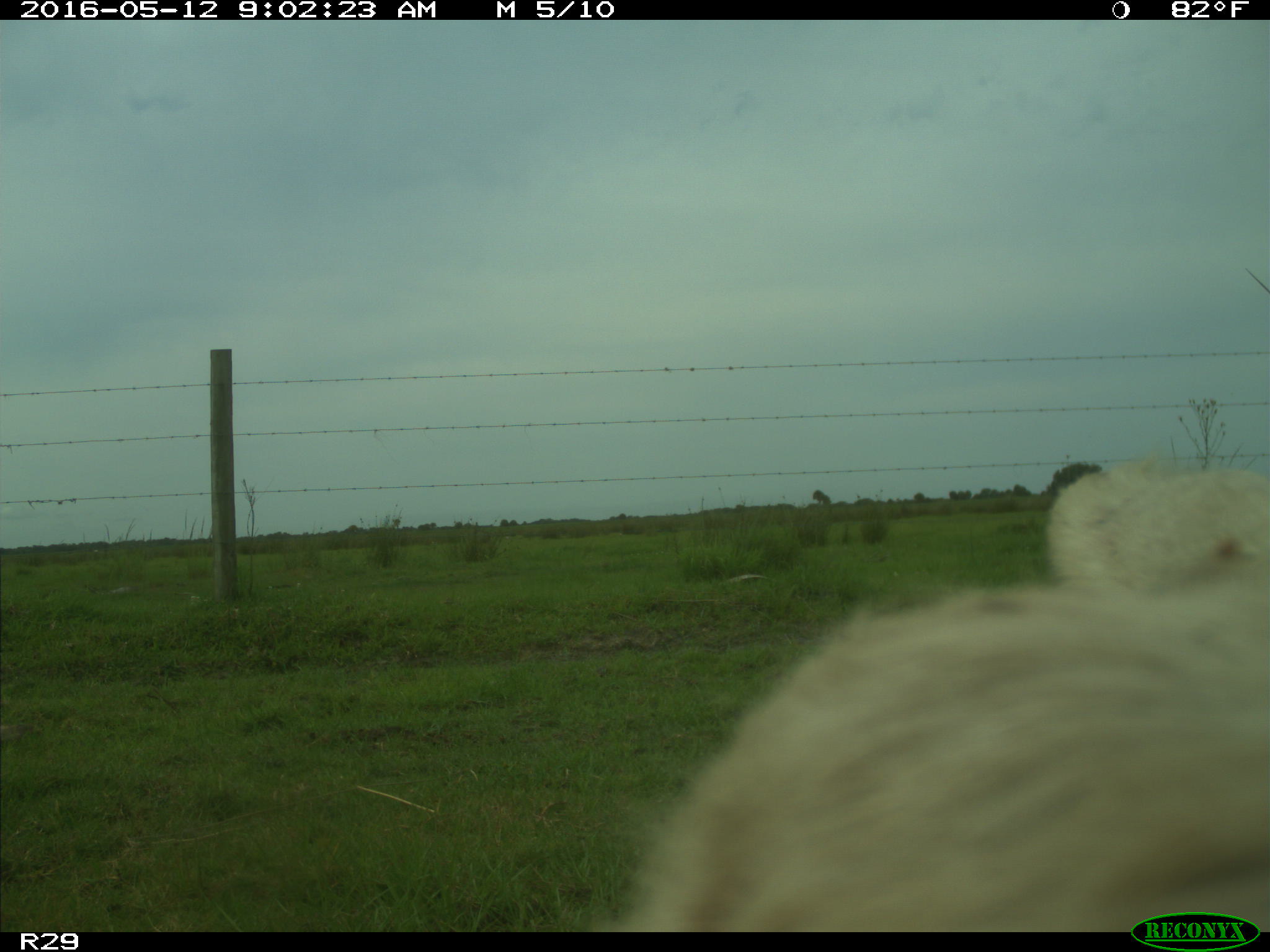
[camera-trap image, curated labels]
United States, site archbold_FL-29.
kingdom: Animalia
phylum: Chordata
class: Mammalia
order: Artiodactyla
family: Bovidae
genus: Bos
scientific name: Bos taurus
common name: domestic cow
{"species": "Bos taurus (domestic cow)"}